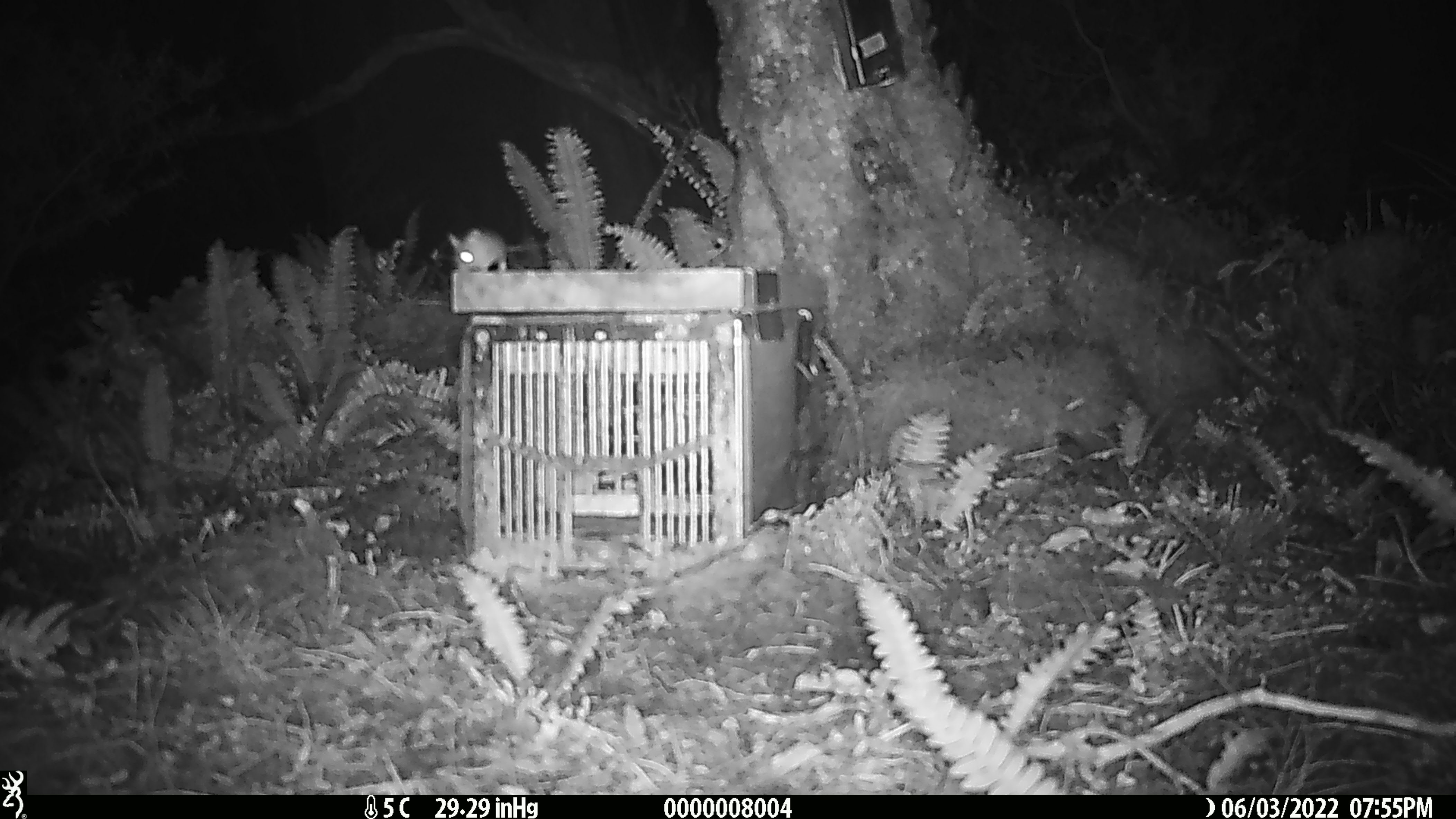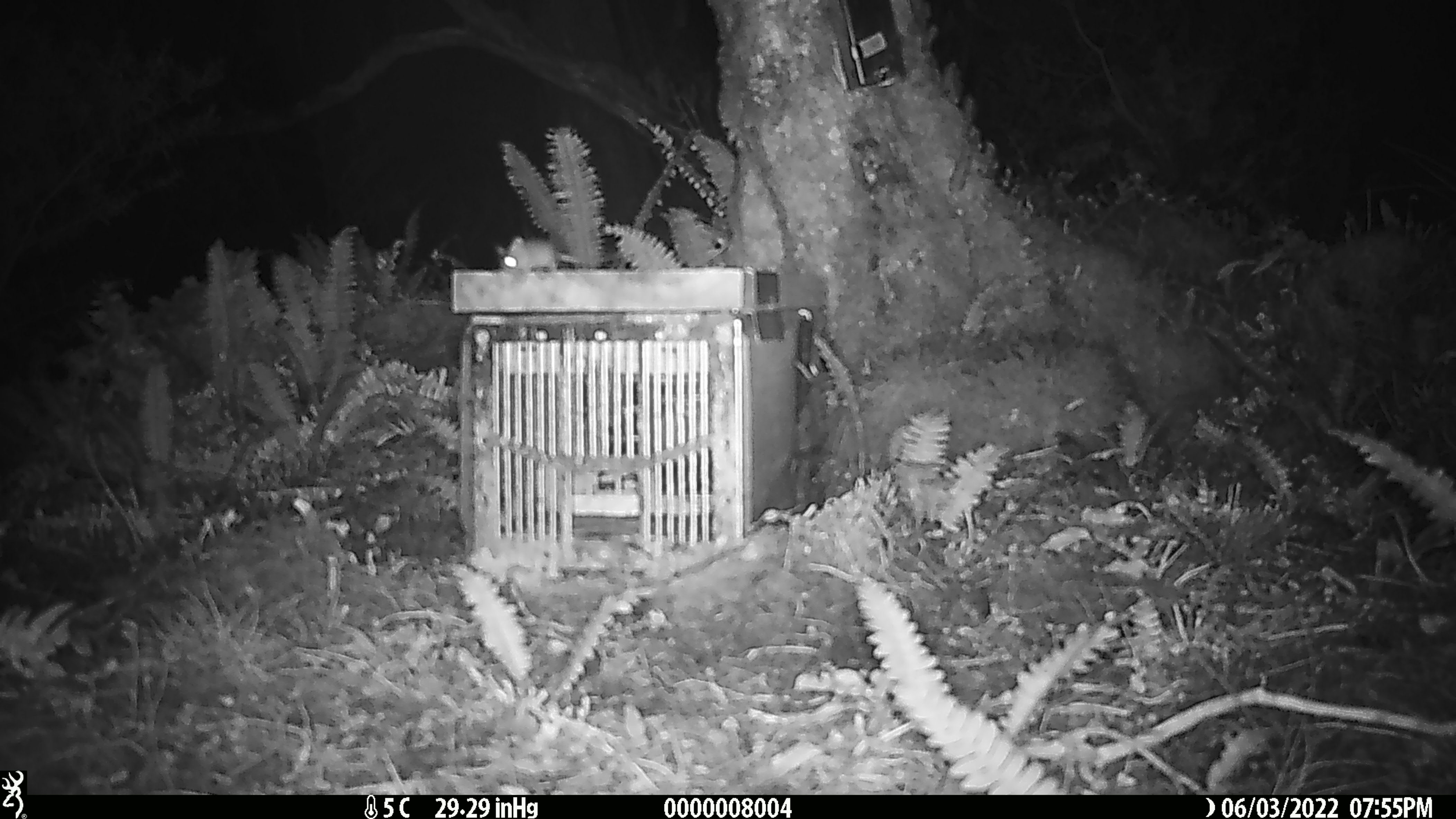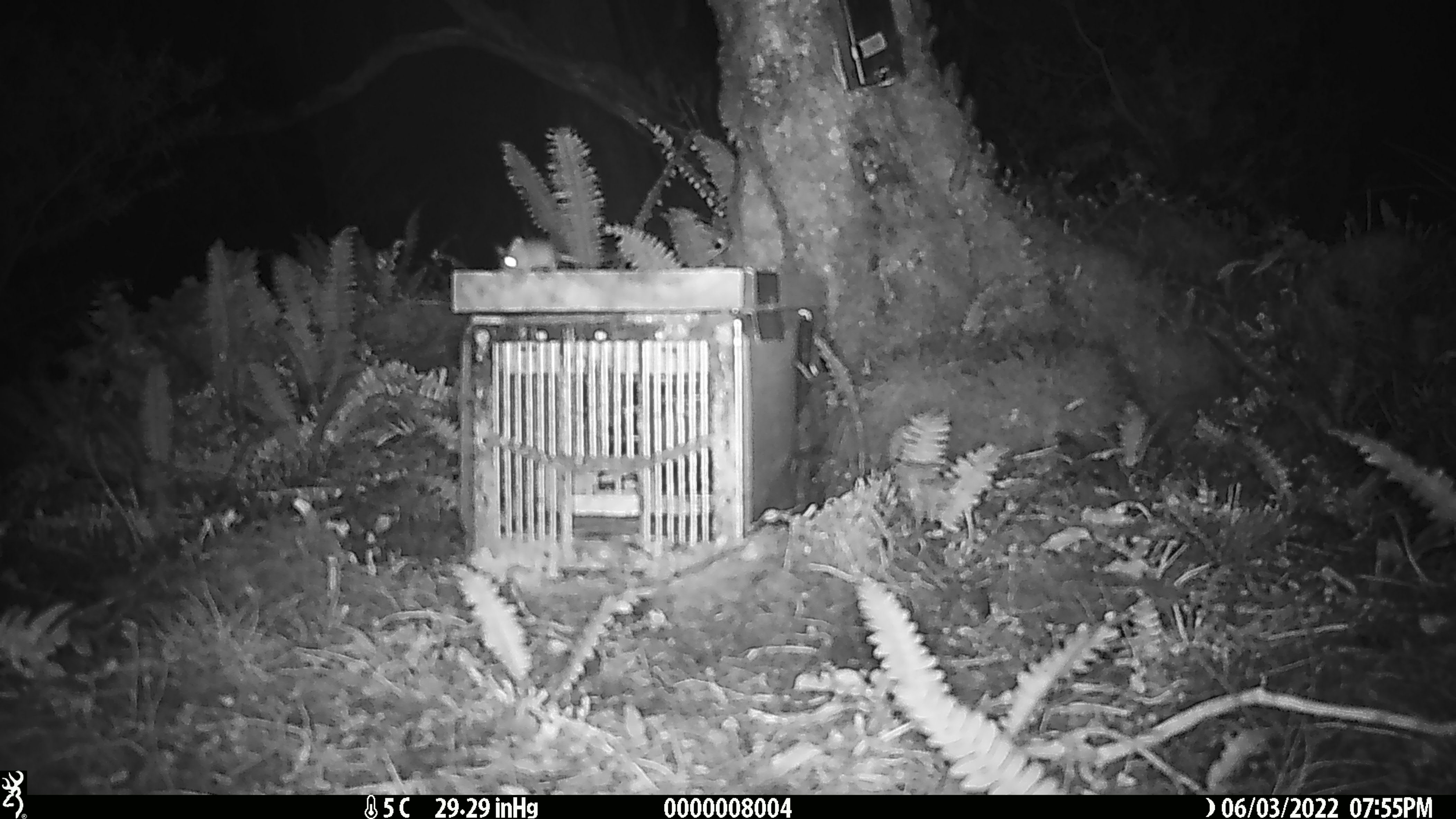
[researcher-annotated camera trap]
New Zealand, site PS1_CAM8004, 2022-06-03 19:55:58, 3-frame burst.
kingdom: Animalia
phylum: Chordata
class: Mammalia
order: Rodentia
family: Muridae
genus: Mus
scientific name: Mus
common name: mouse